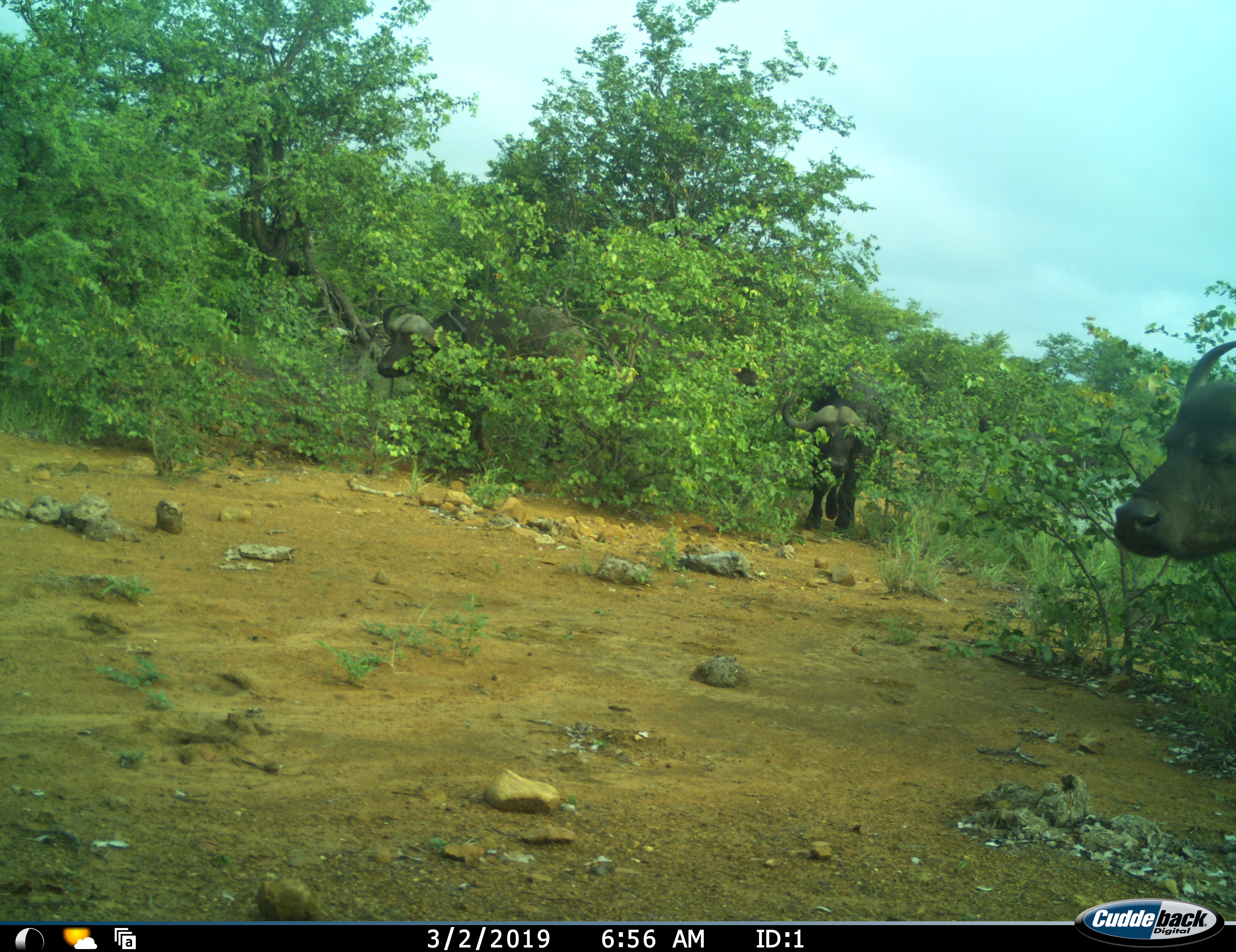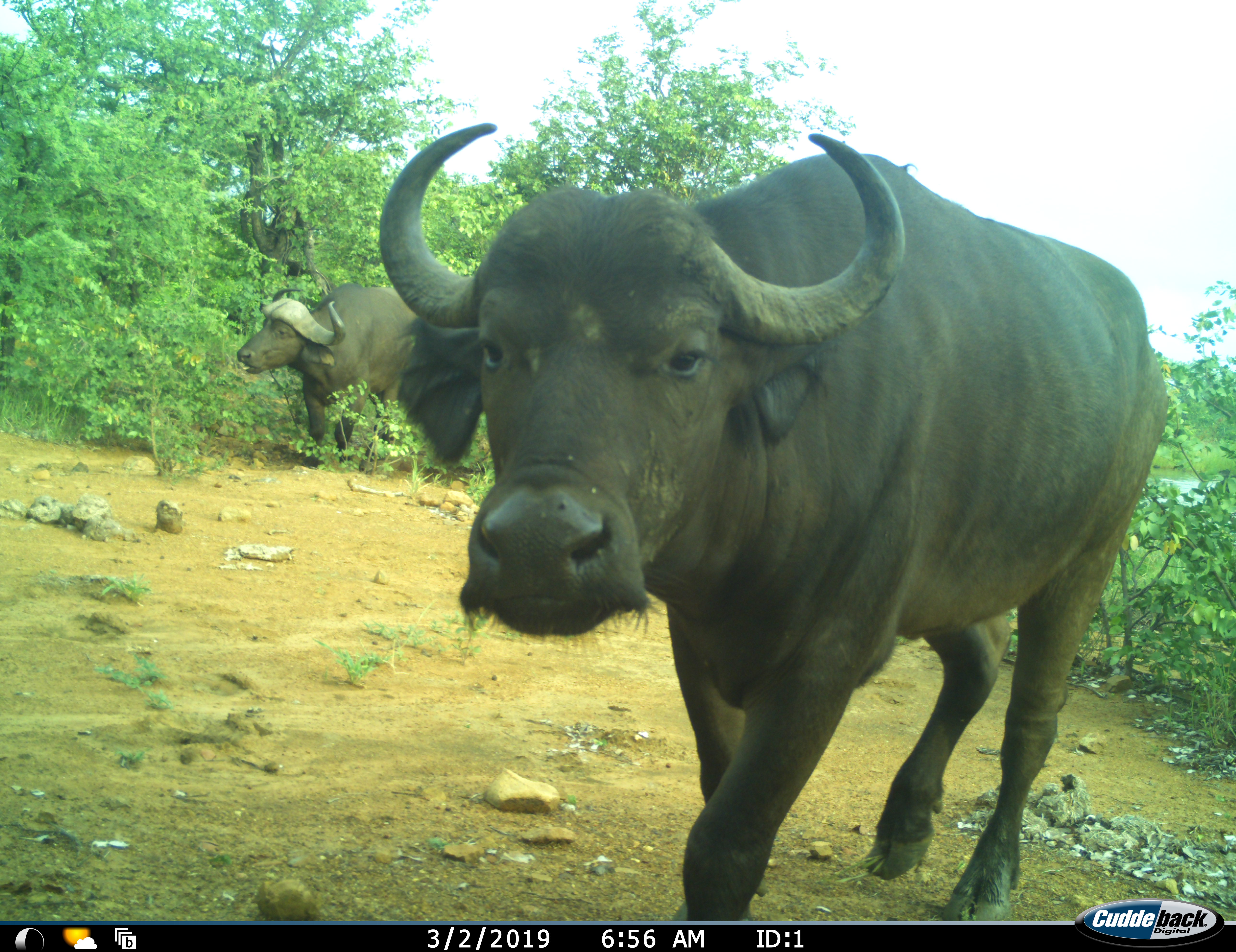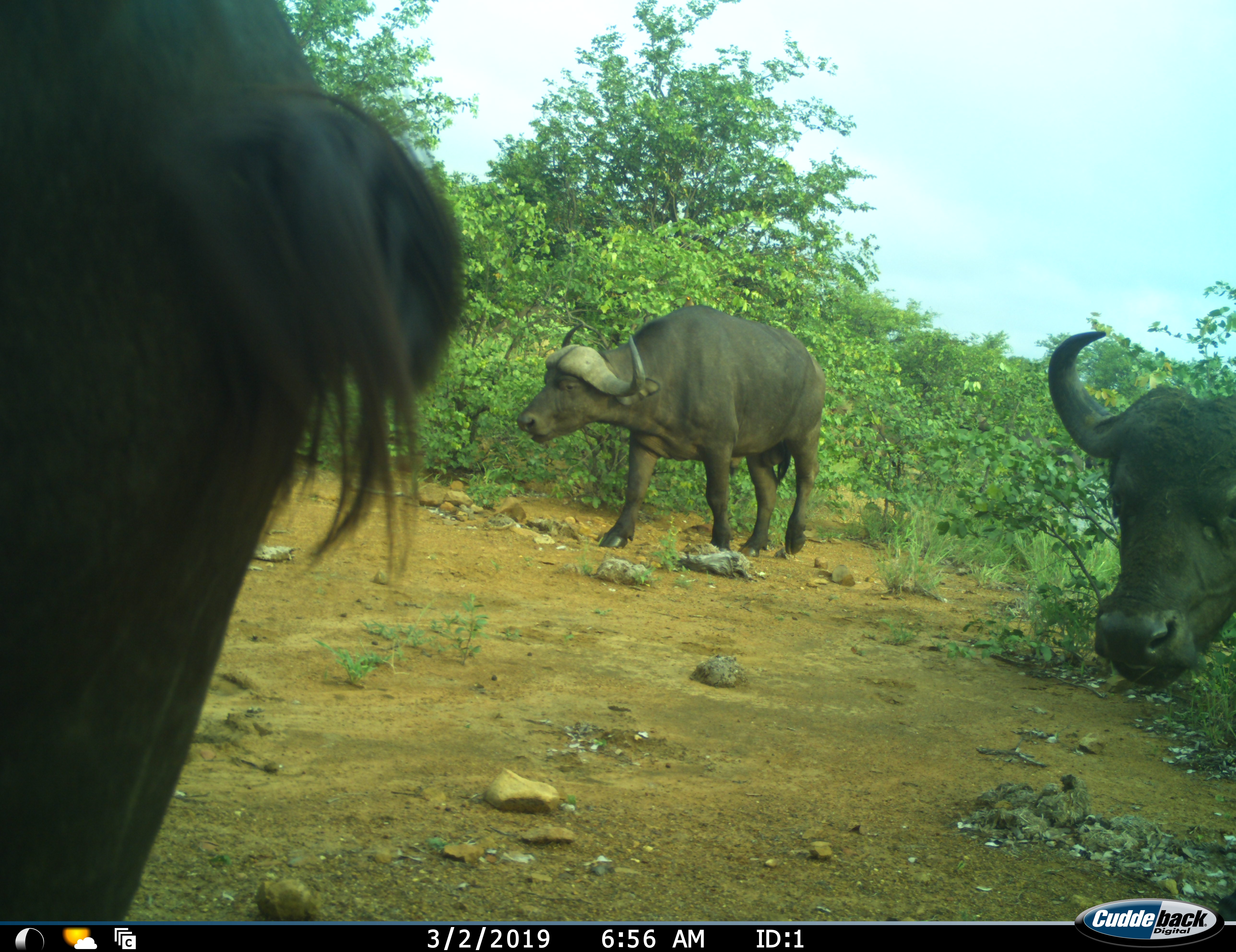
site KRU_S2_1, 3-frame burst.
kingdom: Animalia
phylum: Chordata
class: Mammalia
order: Artiodactyla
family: Bovidae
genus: Syncerus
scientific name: Syncerus caffer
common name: african buffalo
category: buffalo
Buffalo (african buffalo) (Syncerus caffer), count 3. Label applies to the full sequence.